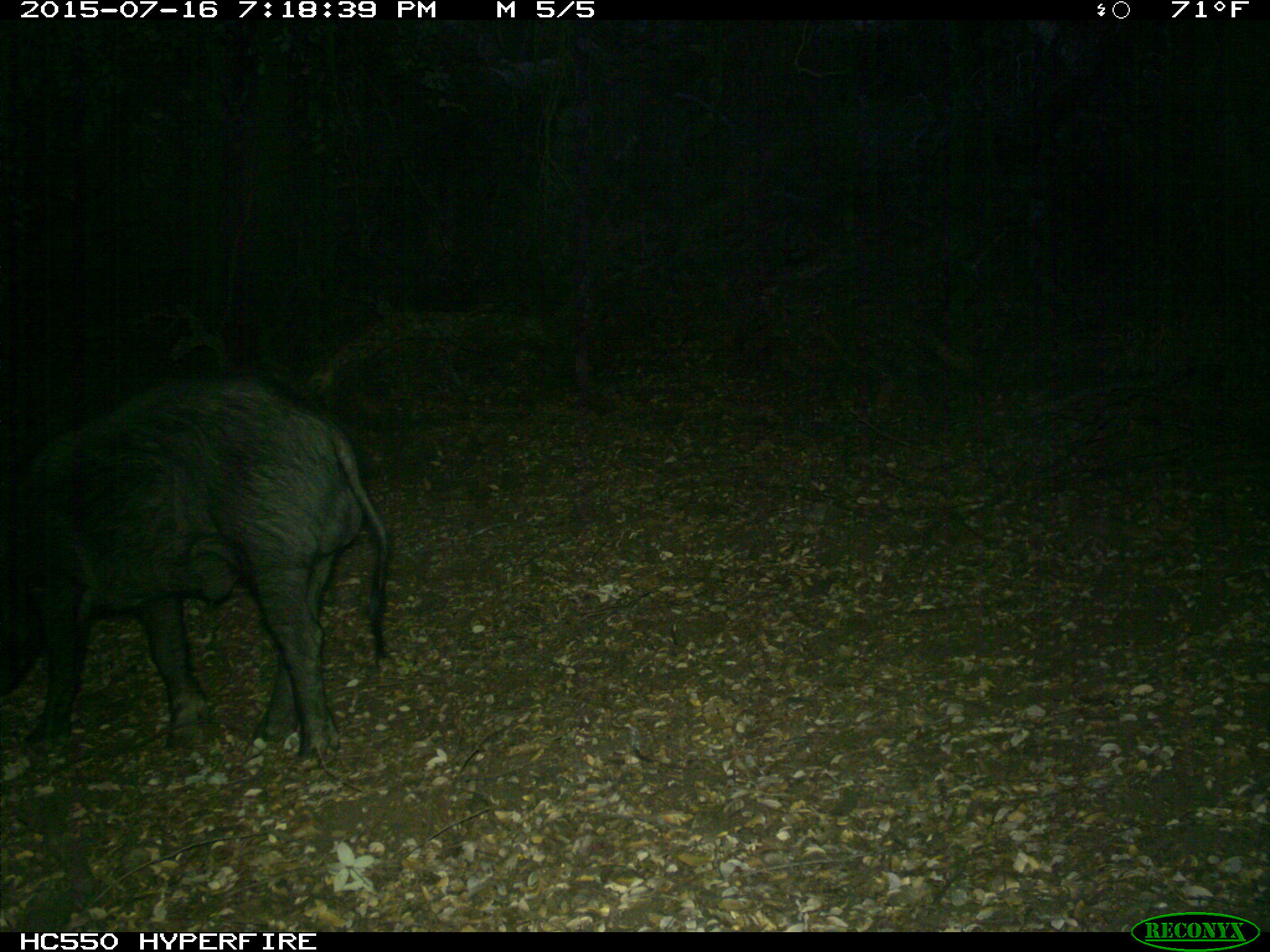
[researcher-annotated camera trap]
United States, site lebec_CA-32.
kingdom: Animalia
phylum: Chordata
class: Mammalia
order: Artiodactyla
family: Suidae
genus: Sus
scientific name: Sus scrofa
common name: wild boar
Sus scrofa (wild boar).